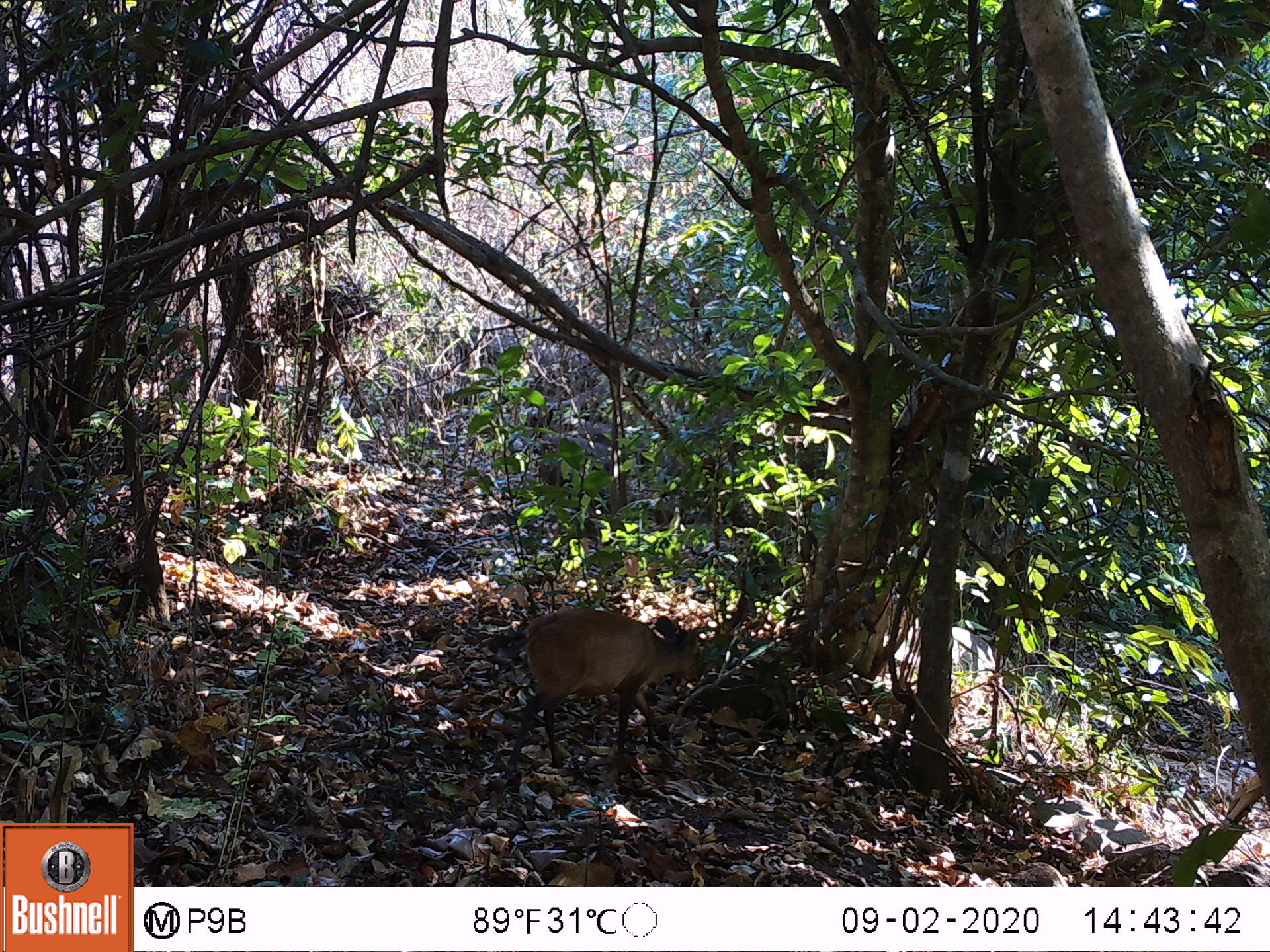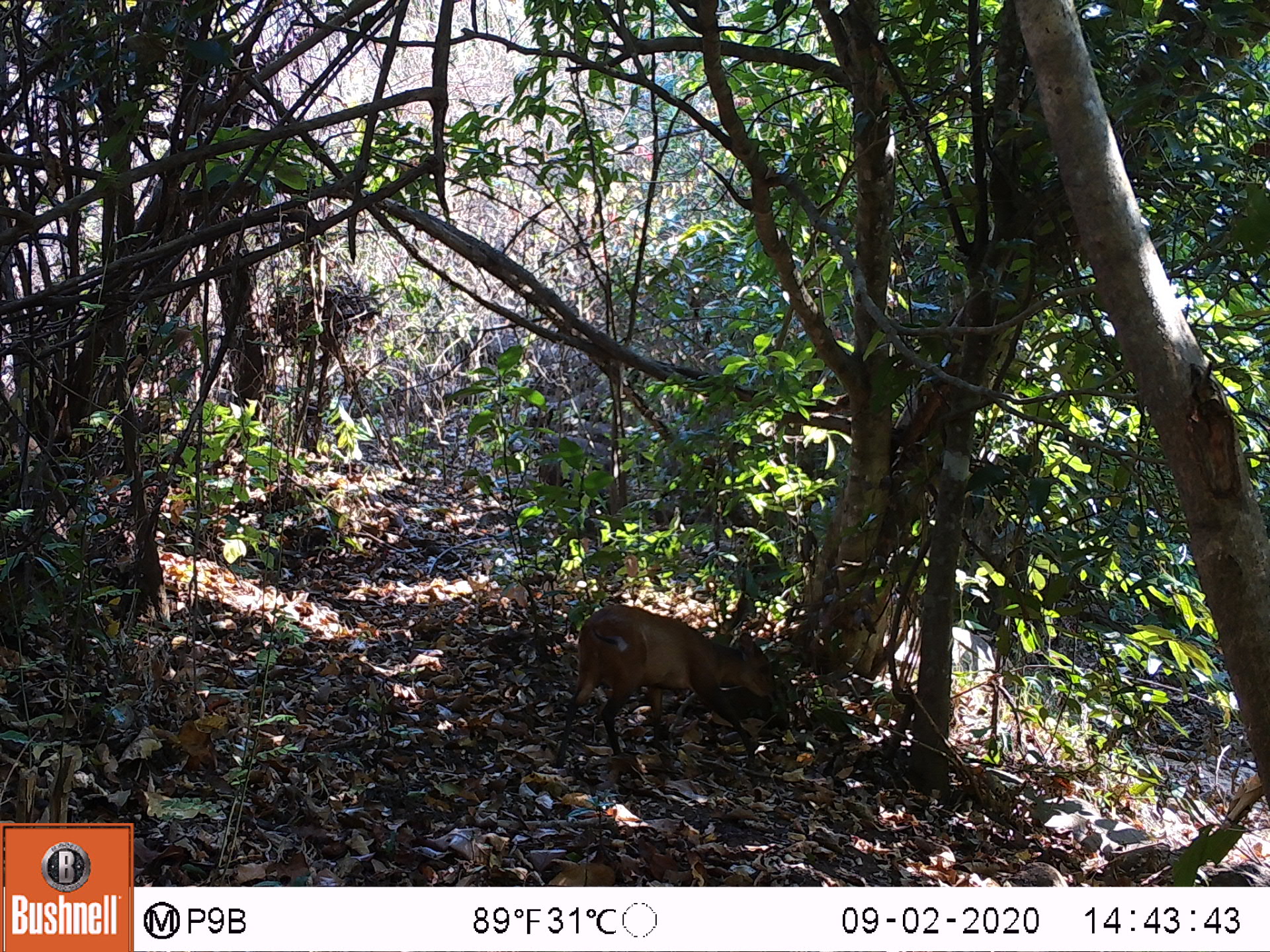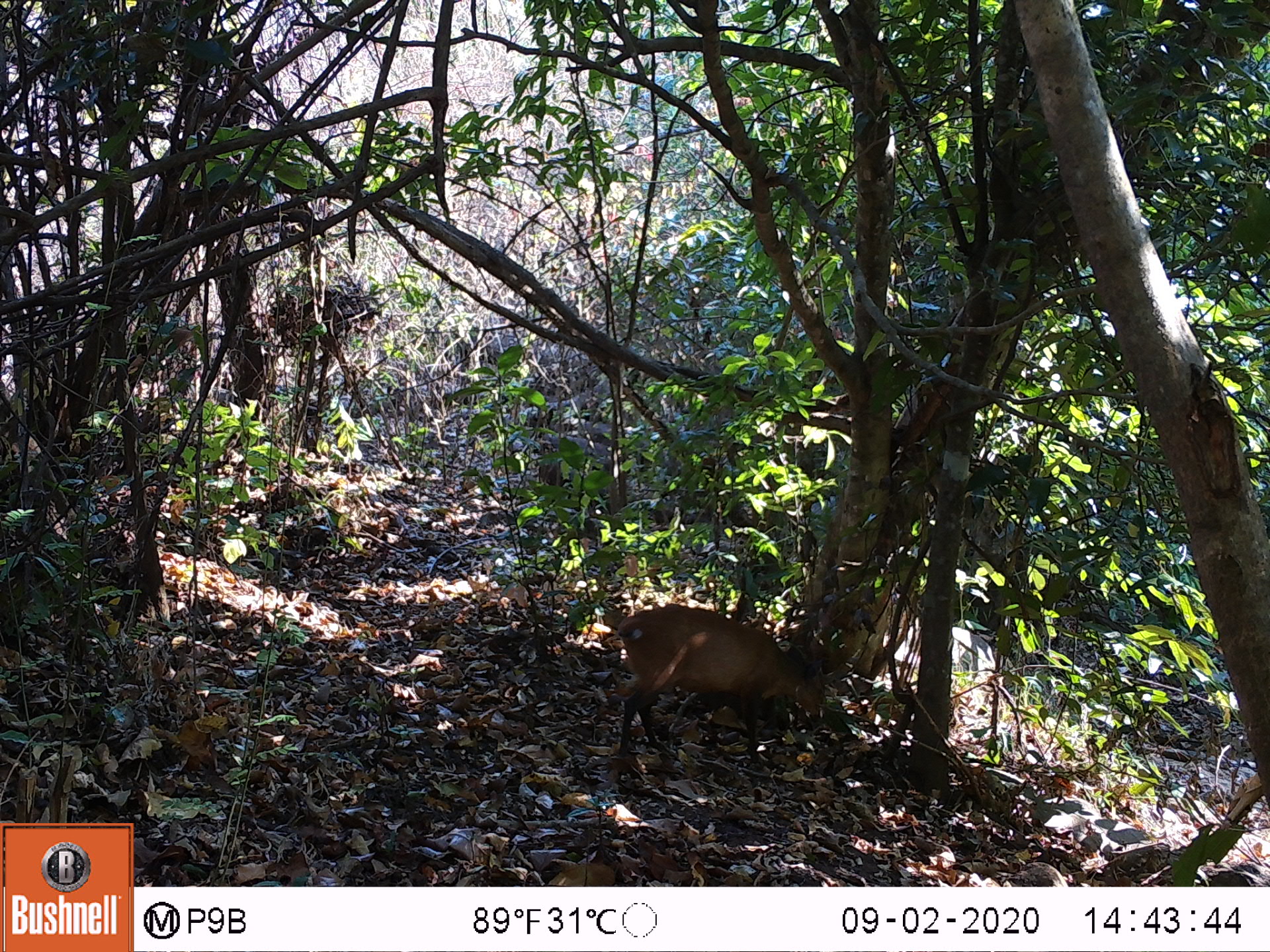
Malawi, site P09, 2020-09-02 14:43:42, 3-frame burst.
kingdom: Animalia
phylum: Chordata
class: Mammalia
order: Artiodactyla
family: Bovidae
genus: Cephalophorus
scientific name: Cephalophorus natalensis natalensis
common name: red duiker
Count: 1.